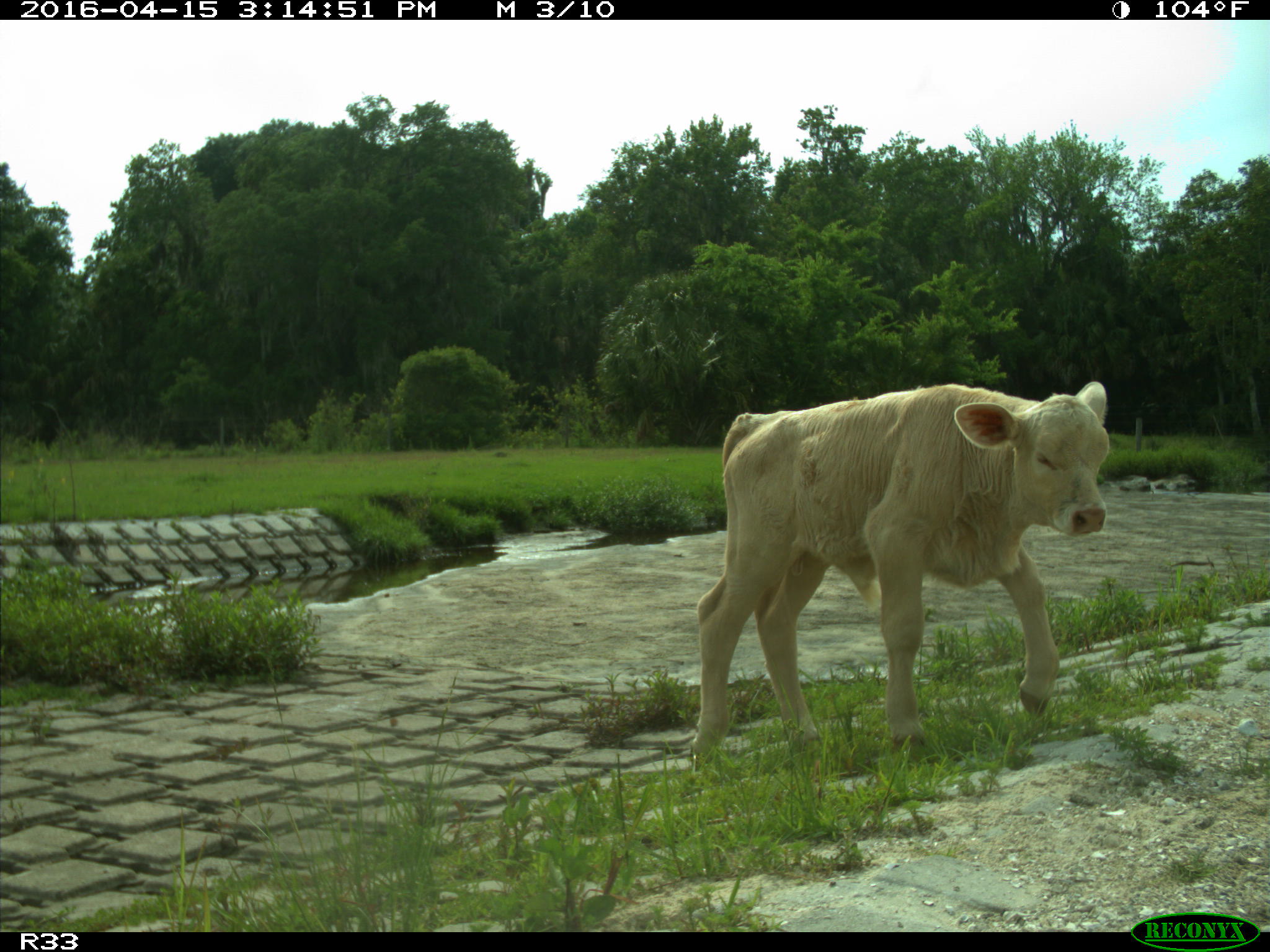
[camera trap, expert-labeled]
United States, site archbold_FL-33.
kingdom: Animalia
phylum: Chordata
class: Mammalia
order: Artiodactyla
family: Bovidae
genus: Bos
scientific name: Bos taurus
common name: domestic cow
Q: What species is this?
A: Bos taurus (domestic cow).